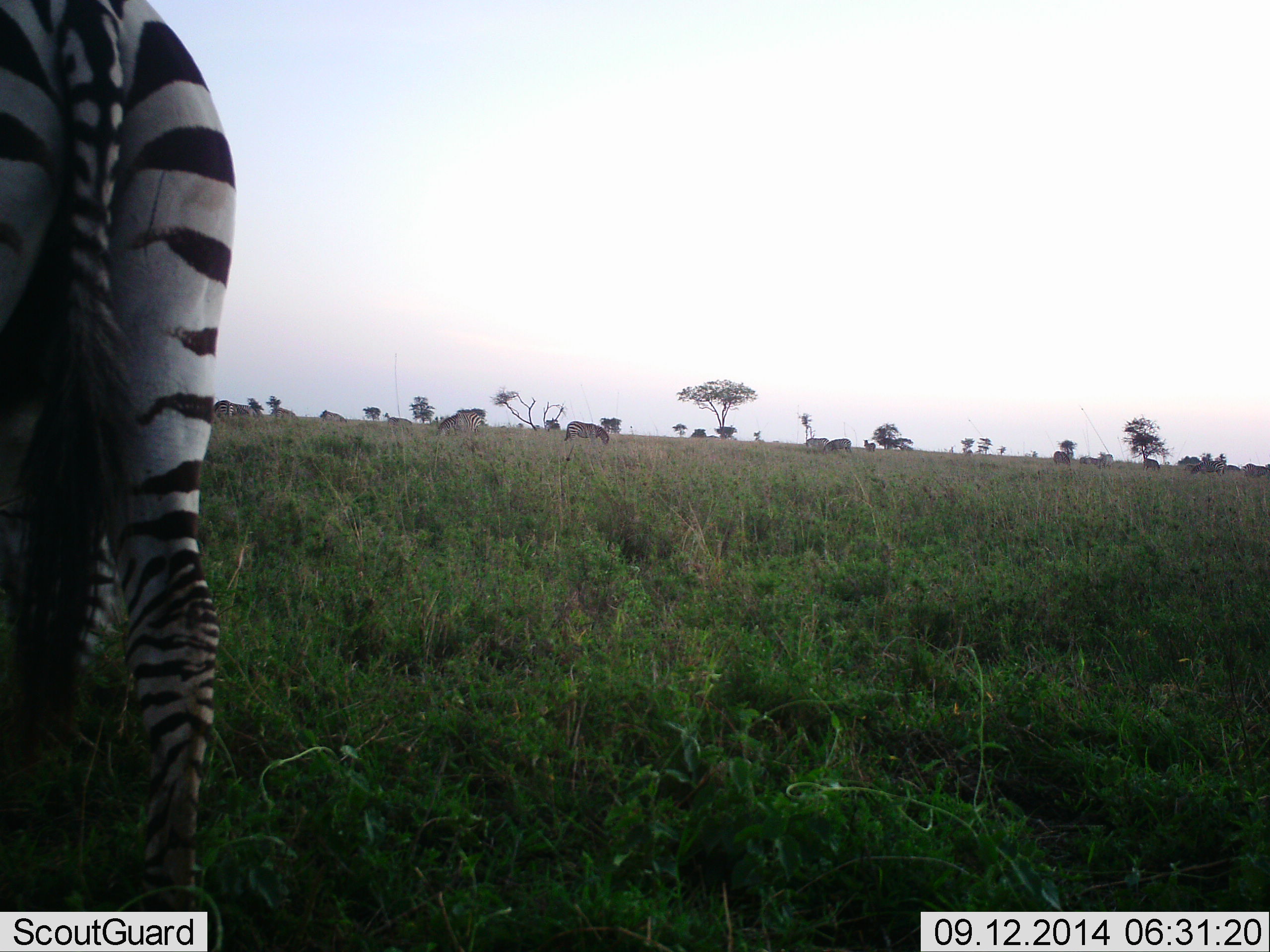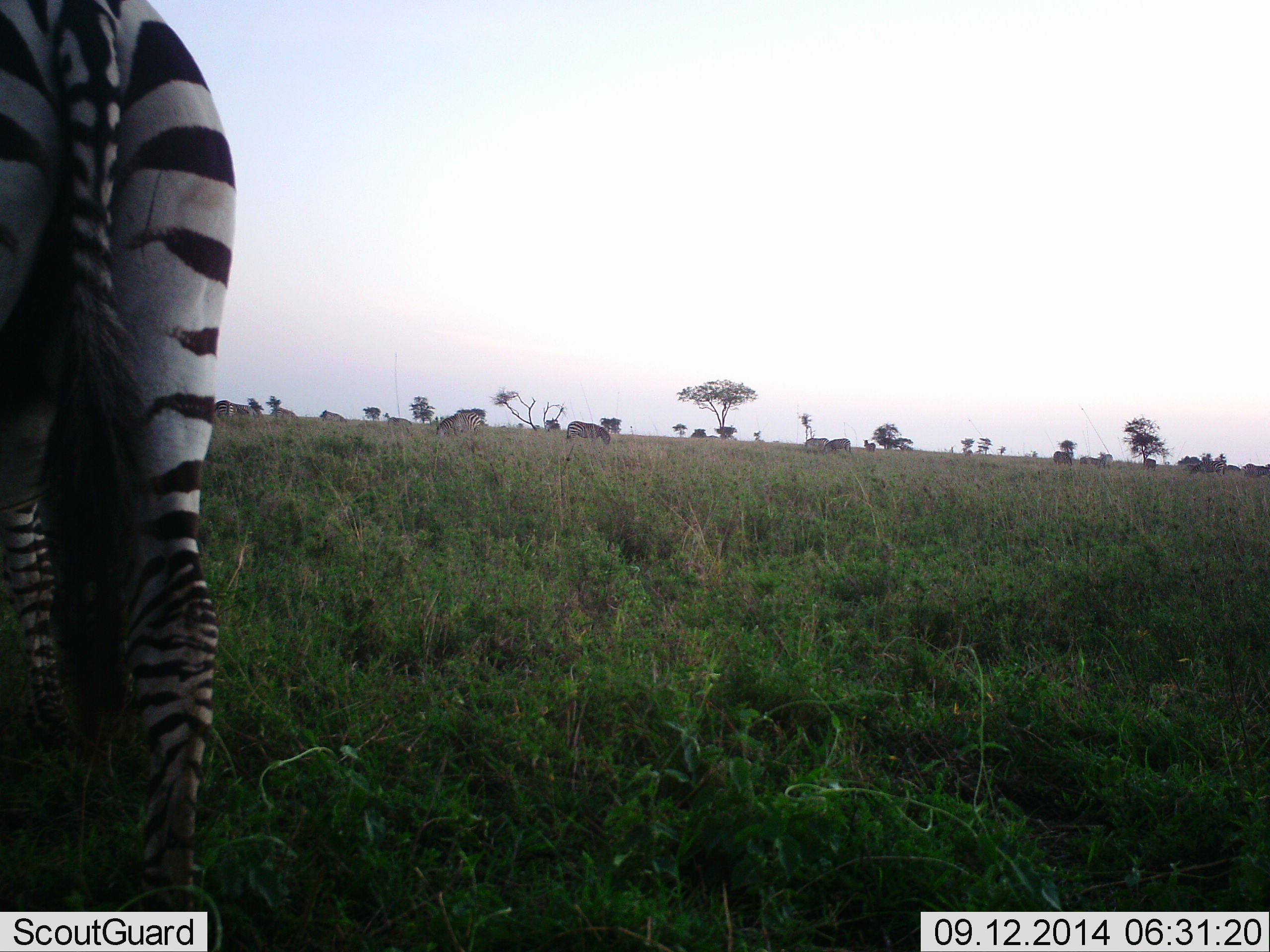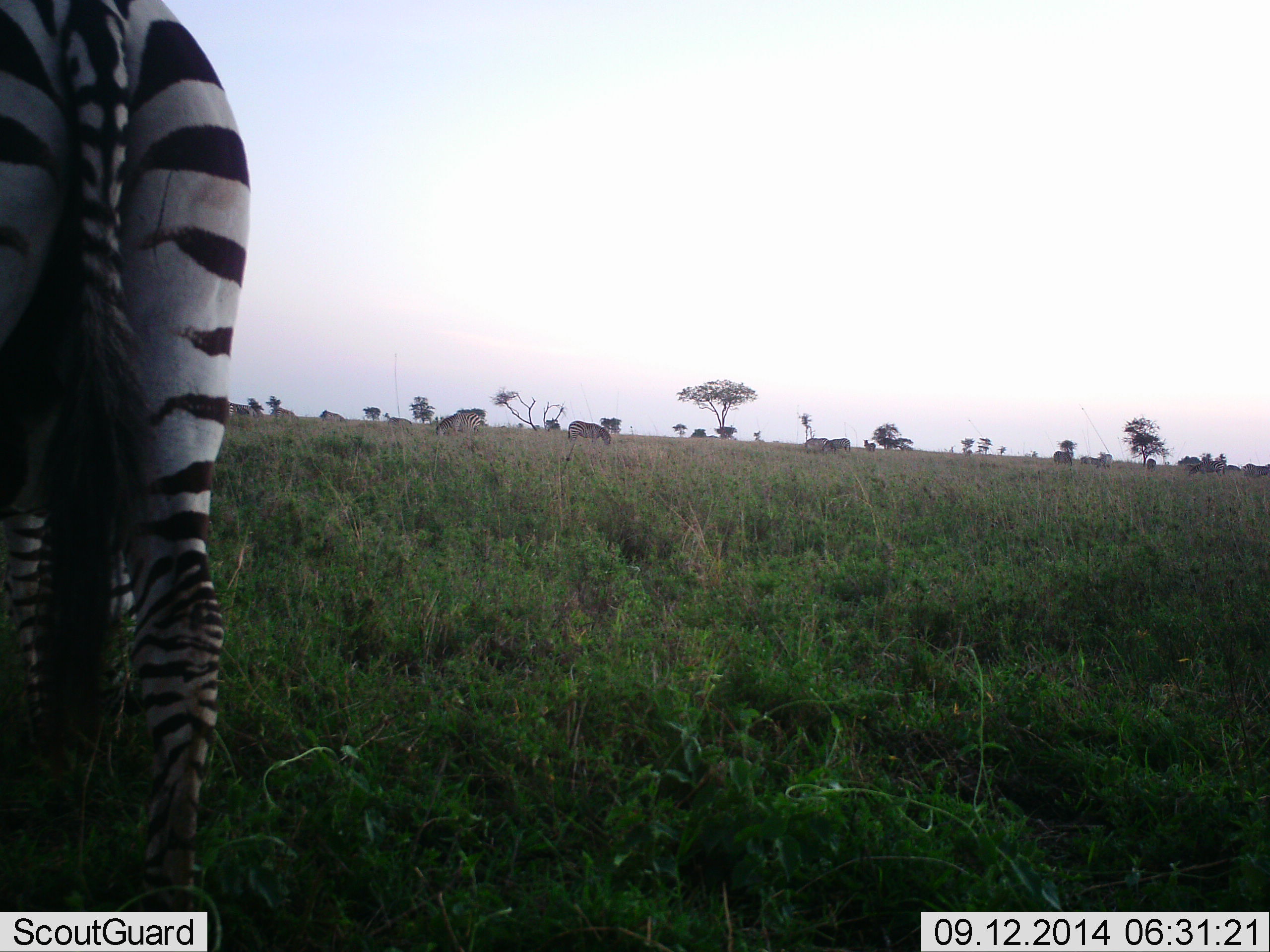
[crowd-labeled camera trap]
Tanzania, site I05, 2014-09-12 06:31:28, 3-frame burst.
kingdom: Animalia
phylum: Chordata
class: Mammalia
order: Perissodactyla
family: Equidae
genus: Equus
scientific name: Equus quagga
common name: plains zebra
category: zebra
Zebra (plains zebra) (Equus quagga), count 6. Behavior (volunteer vote fractions): standing 70%, resting 0%, moving 10%, interacting 0%. Young present (vote fraction): 0%. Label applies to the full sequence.